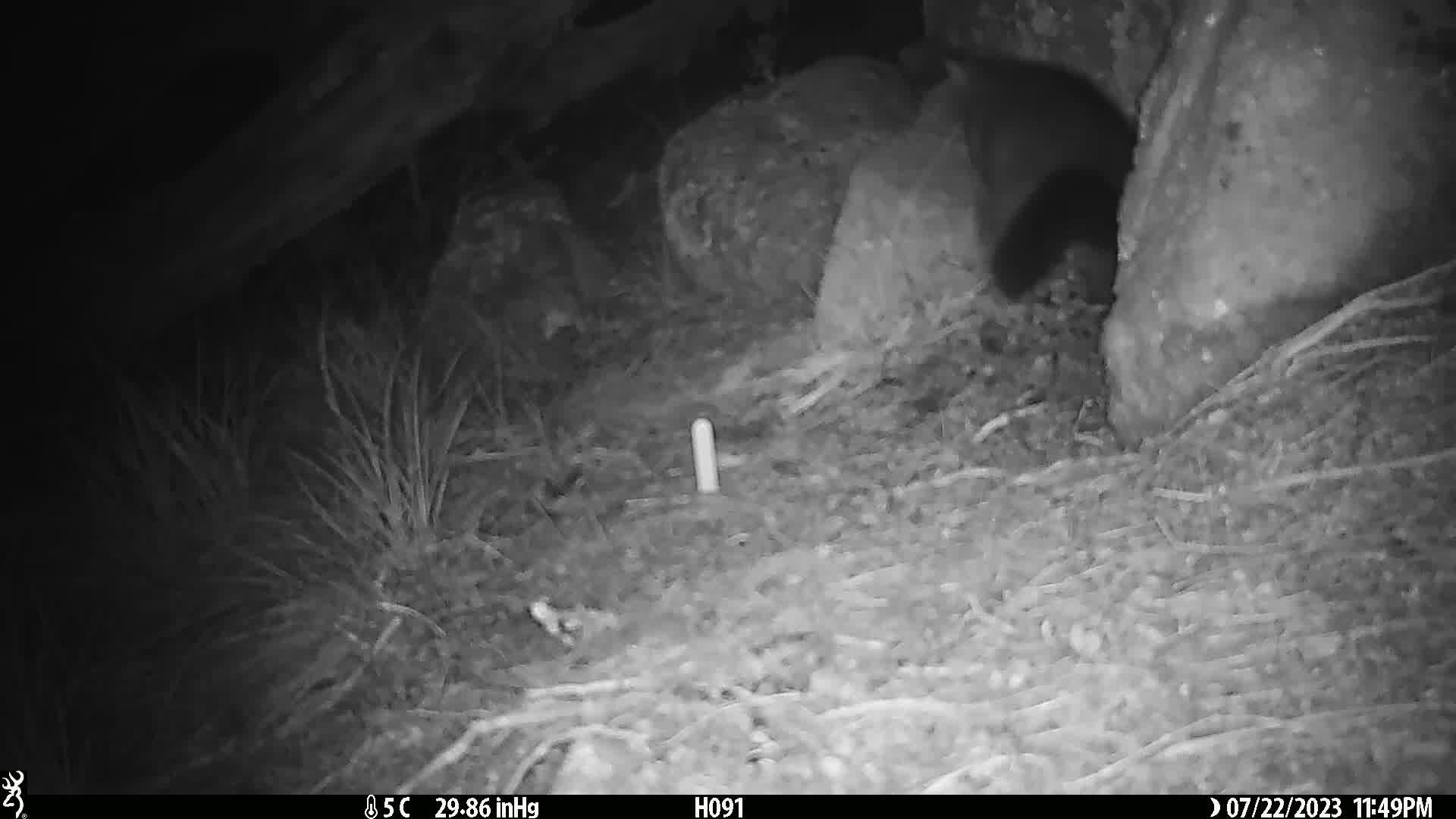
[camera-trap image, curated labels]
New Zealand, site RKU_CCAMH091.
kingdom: Animalia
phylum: Chordata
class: Mammalia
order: Diprotodontia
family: Phalangeridae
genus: Trichosurus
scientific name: Trichosurus vulpecula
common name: common brushtail possum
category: possum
Possum (common brushtail possum) (Trichosurus vulpecula).